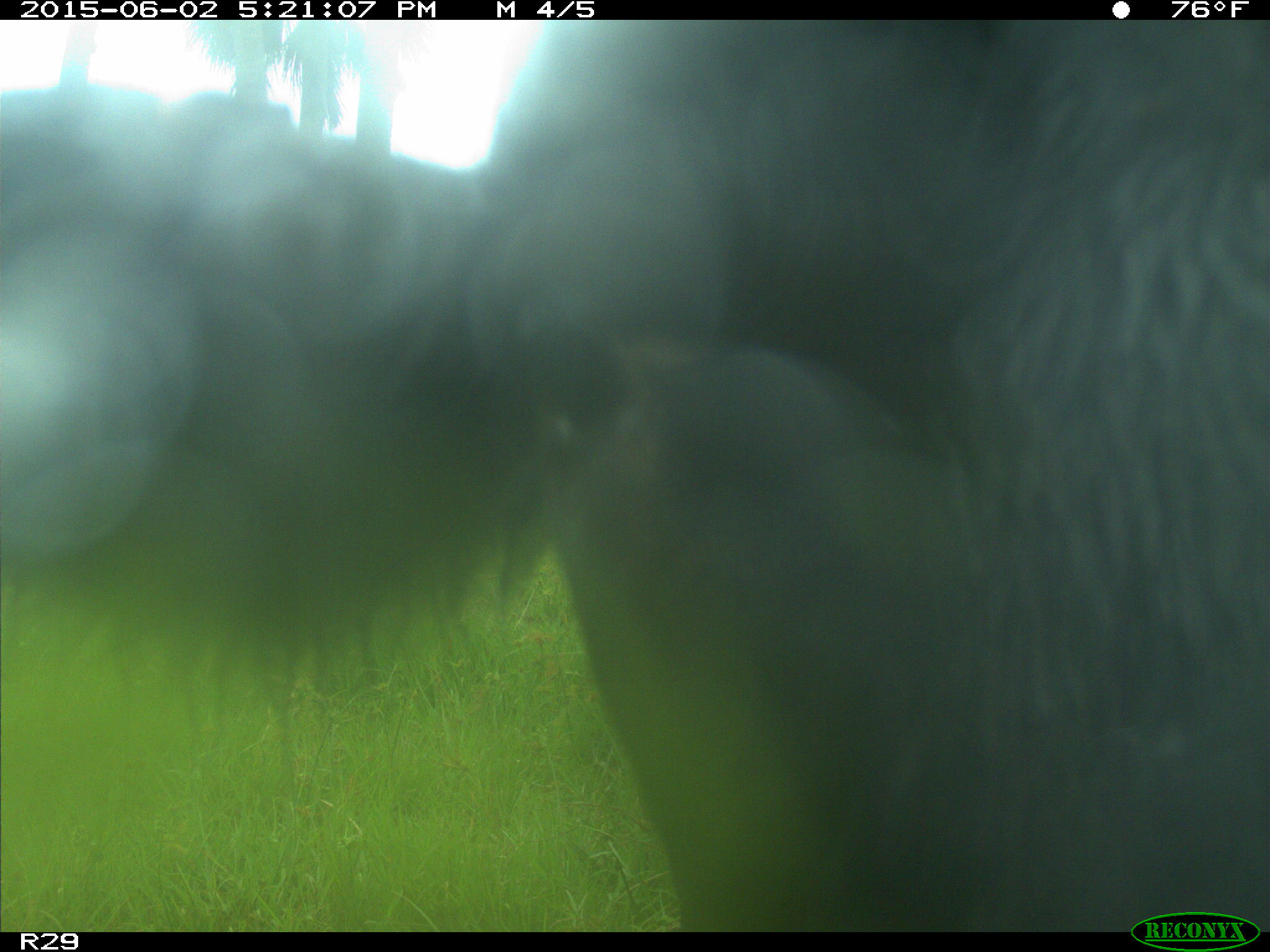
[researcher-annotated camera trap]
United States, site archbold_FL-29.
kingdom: Animalia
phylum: Chordata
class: Mammalia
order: Artiodactyla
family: Bovidae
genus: Bos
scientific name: Bos taurus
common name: domestic cow